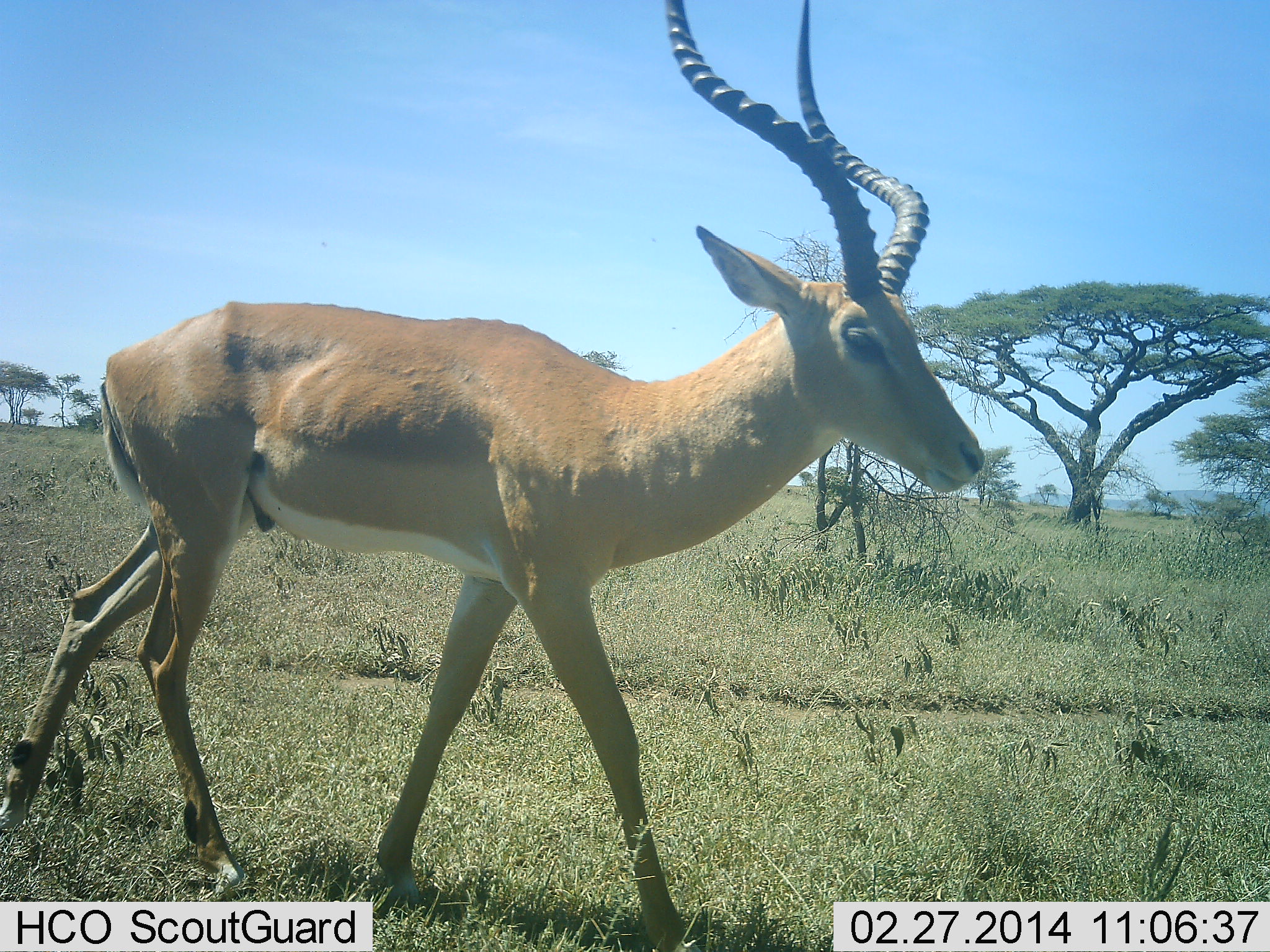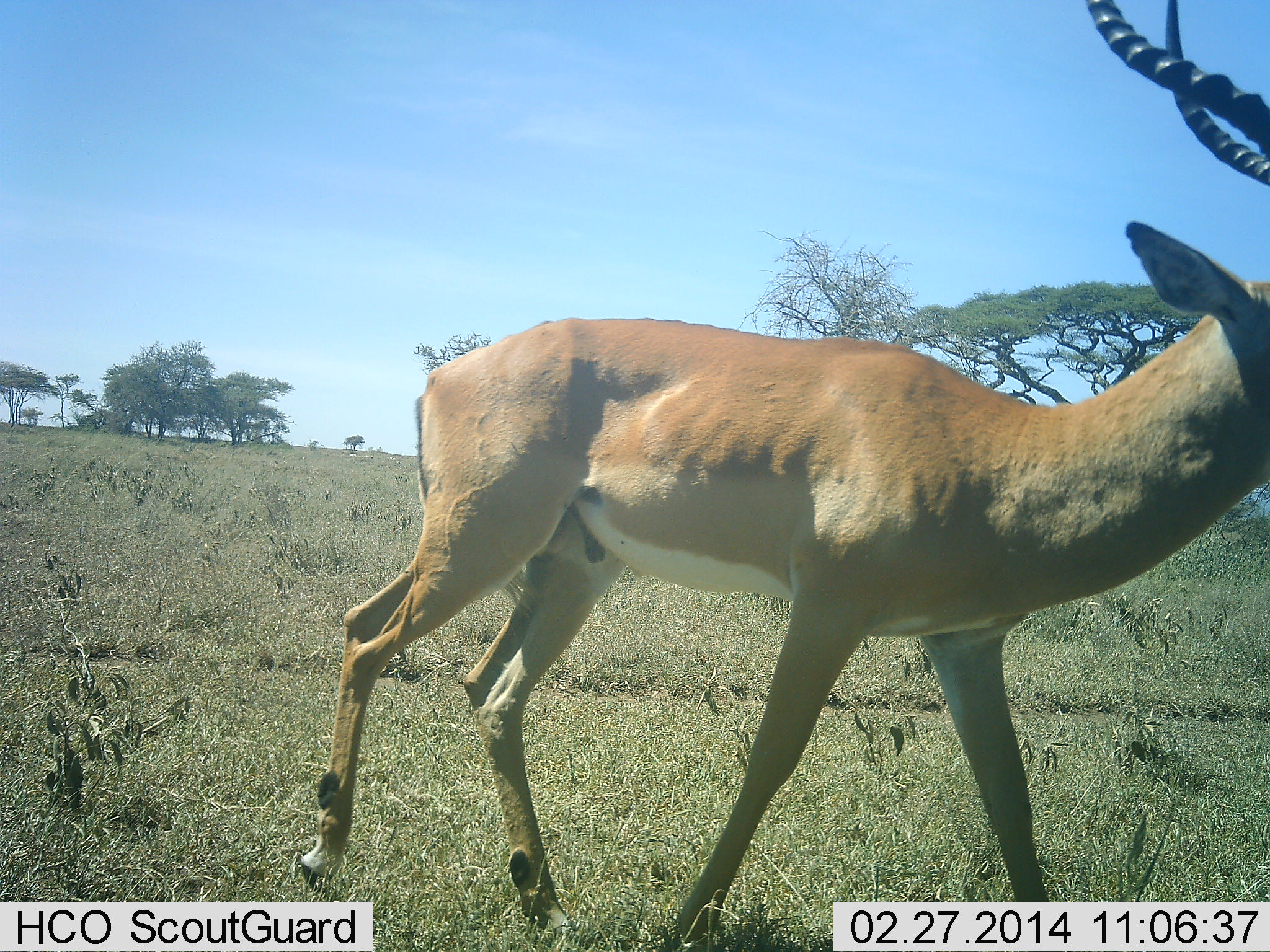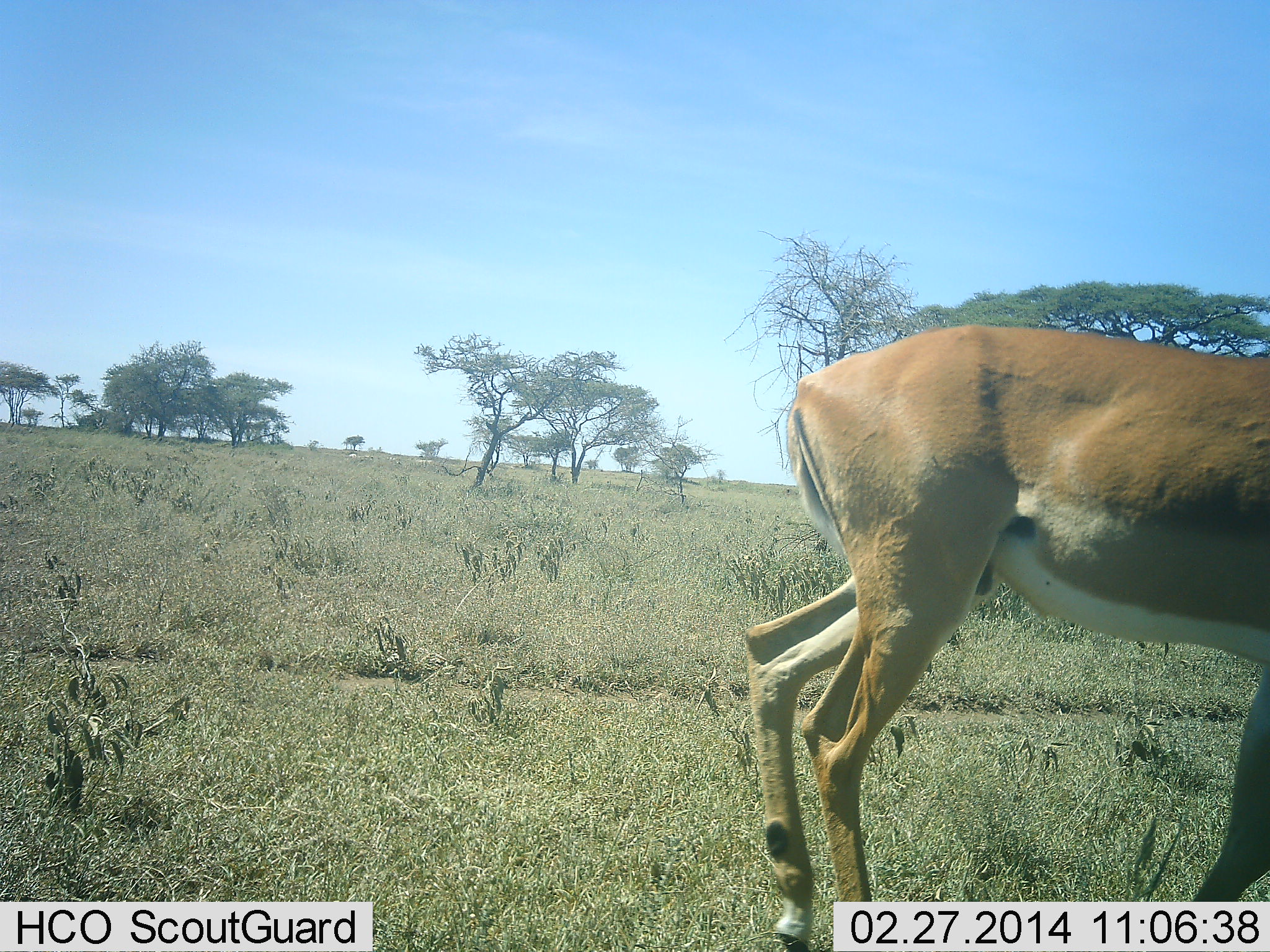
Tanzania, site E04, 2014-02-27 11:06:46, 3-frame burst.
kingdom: Animalia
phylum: Chordata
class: Mammalia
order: Artiodactyla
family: Bovidae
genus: Aepyceros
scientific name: Aepyceros melampus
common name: impala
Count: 1.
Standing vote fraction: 10%.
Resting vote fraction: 0%.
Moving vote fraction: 90%.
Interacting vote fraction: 0%.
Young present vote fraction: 0%.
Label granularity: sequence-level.